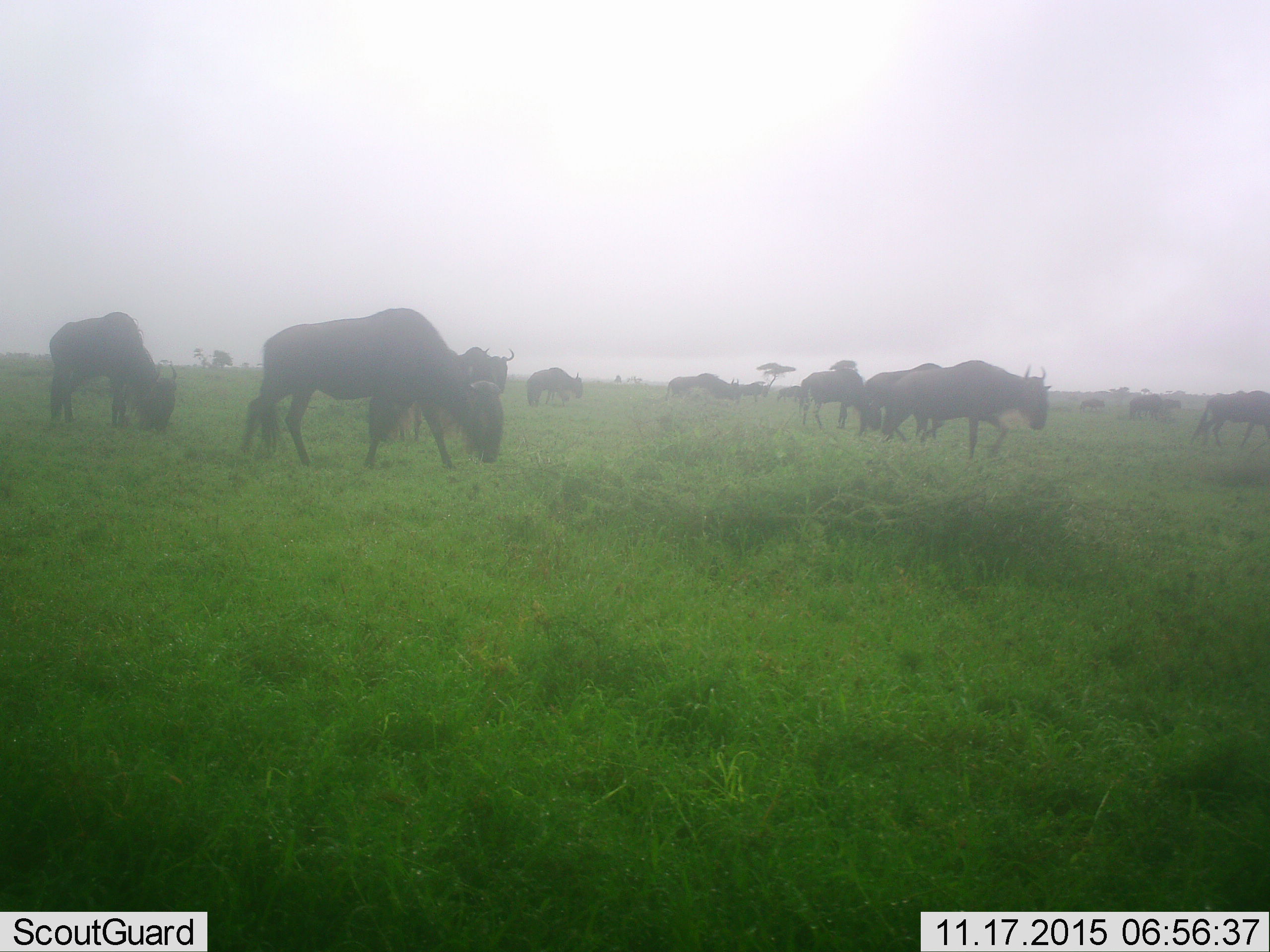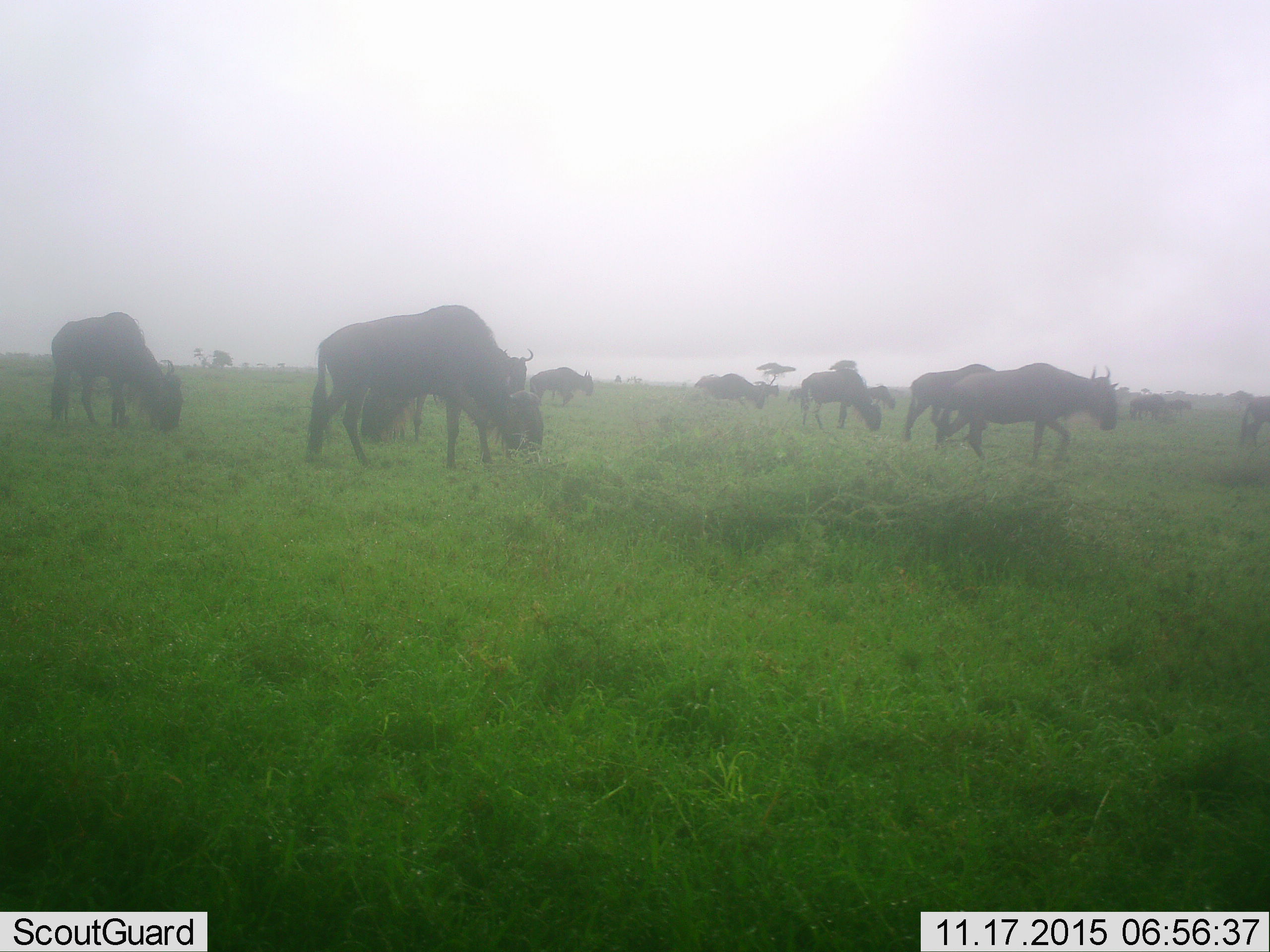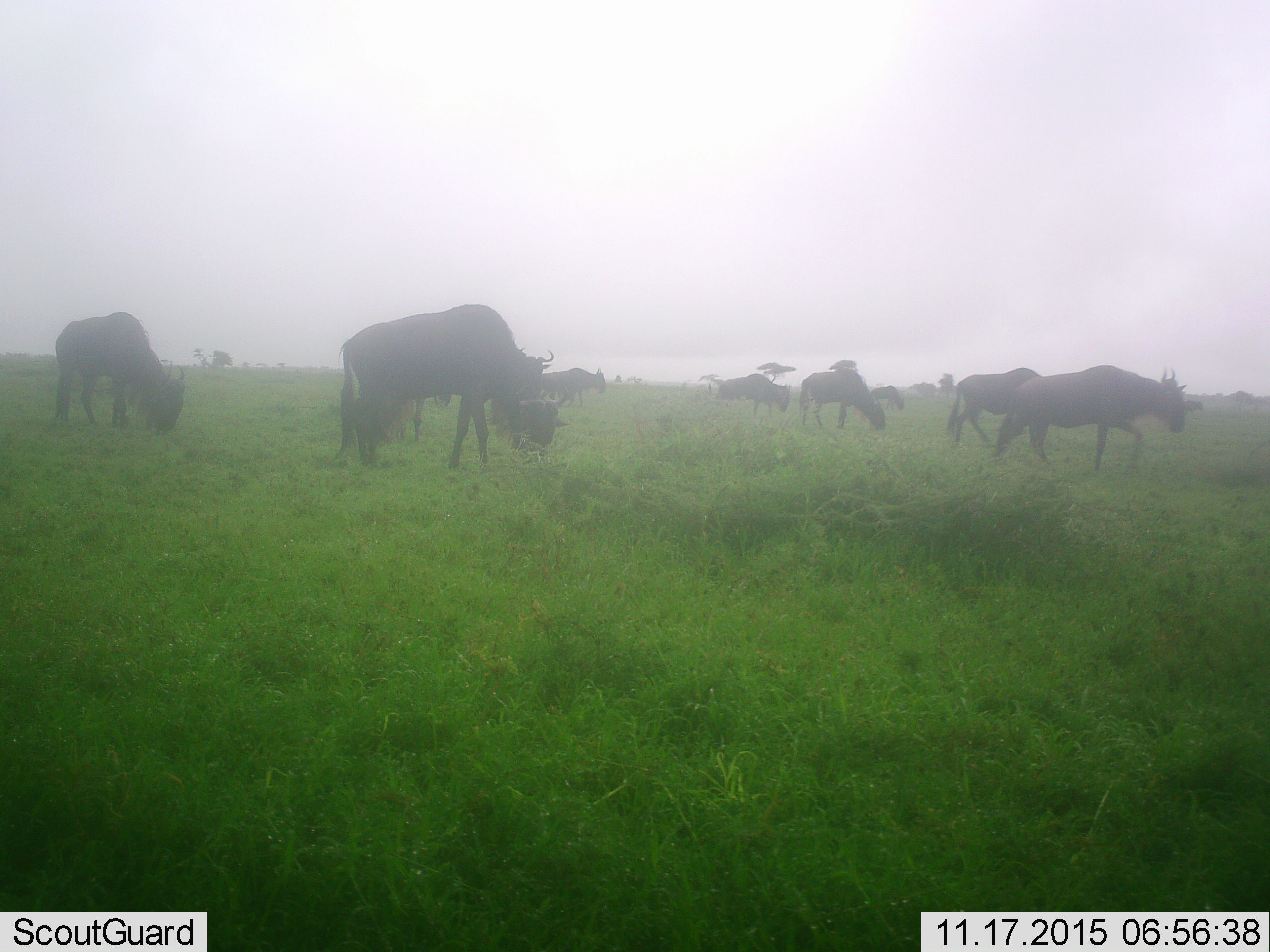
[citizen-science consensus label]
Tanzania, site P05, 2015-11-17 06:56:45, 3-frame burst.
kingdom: Animalia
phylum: Chordata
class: Mammalia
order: Artiodactyla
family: Bovidae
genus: Connochaetes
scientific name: Connochaetes taurinus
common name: blue wildebeest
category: wildebeest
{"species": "wildebeest (blue wildebeest) (Connochaetes taurinus)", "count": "11-50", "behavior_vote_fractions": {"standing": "50%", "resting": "0%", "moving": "83%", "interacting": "0%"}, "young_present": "0%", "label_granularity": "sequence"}